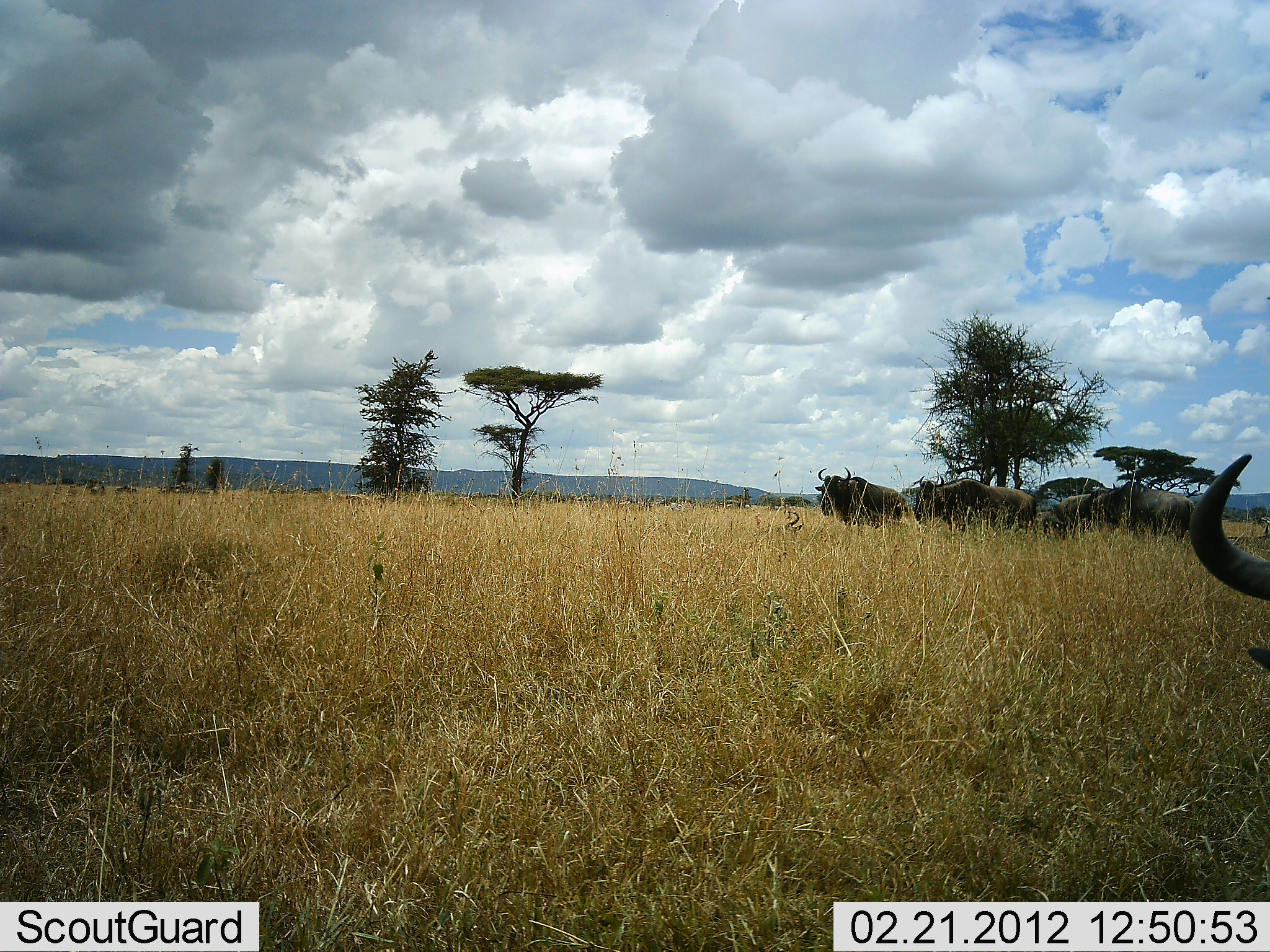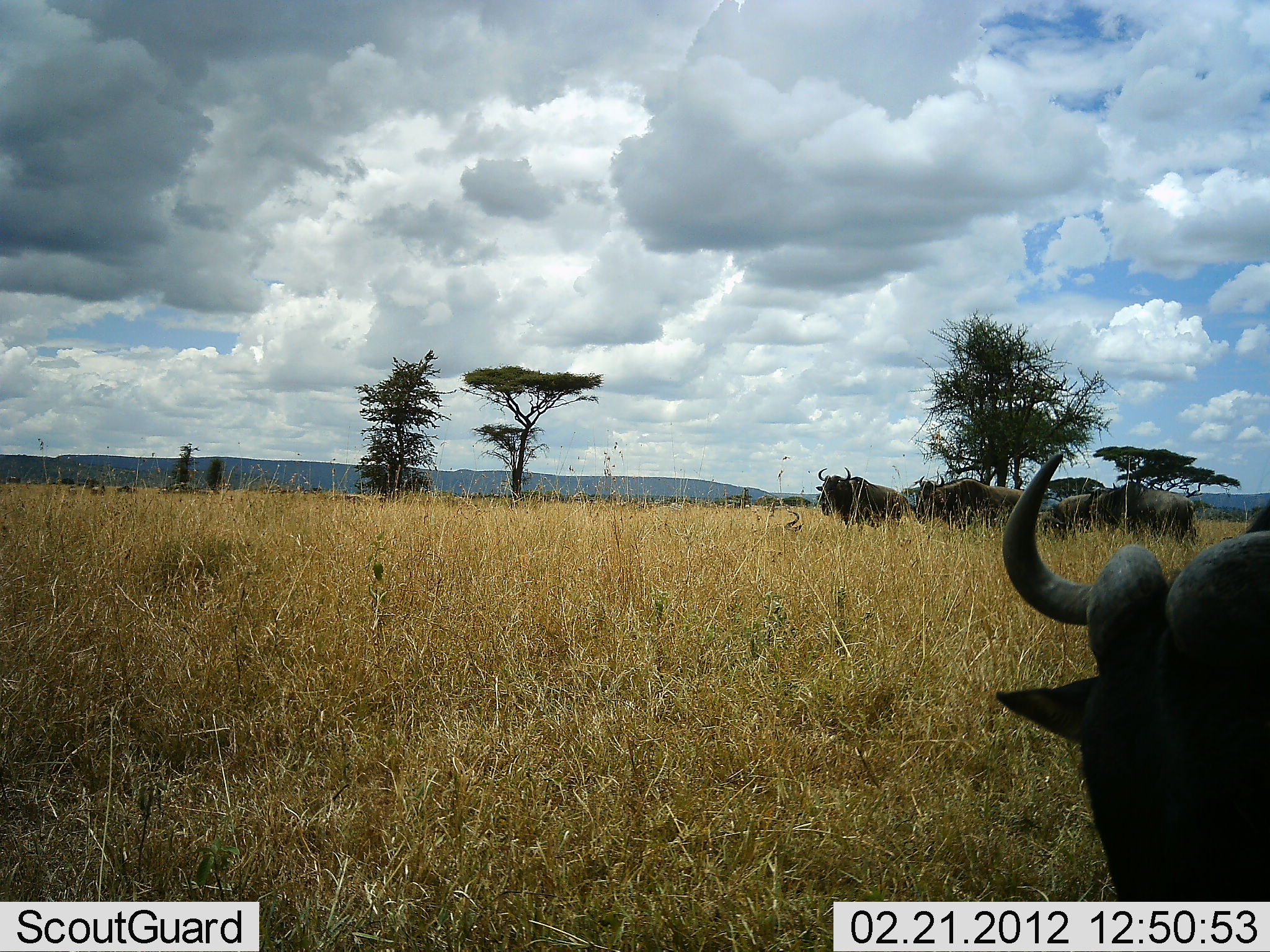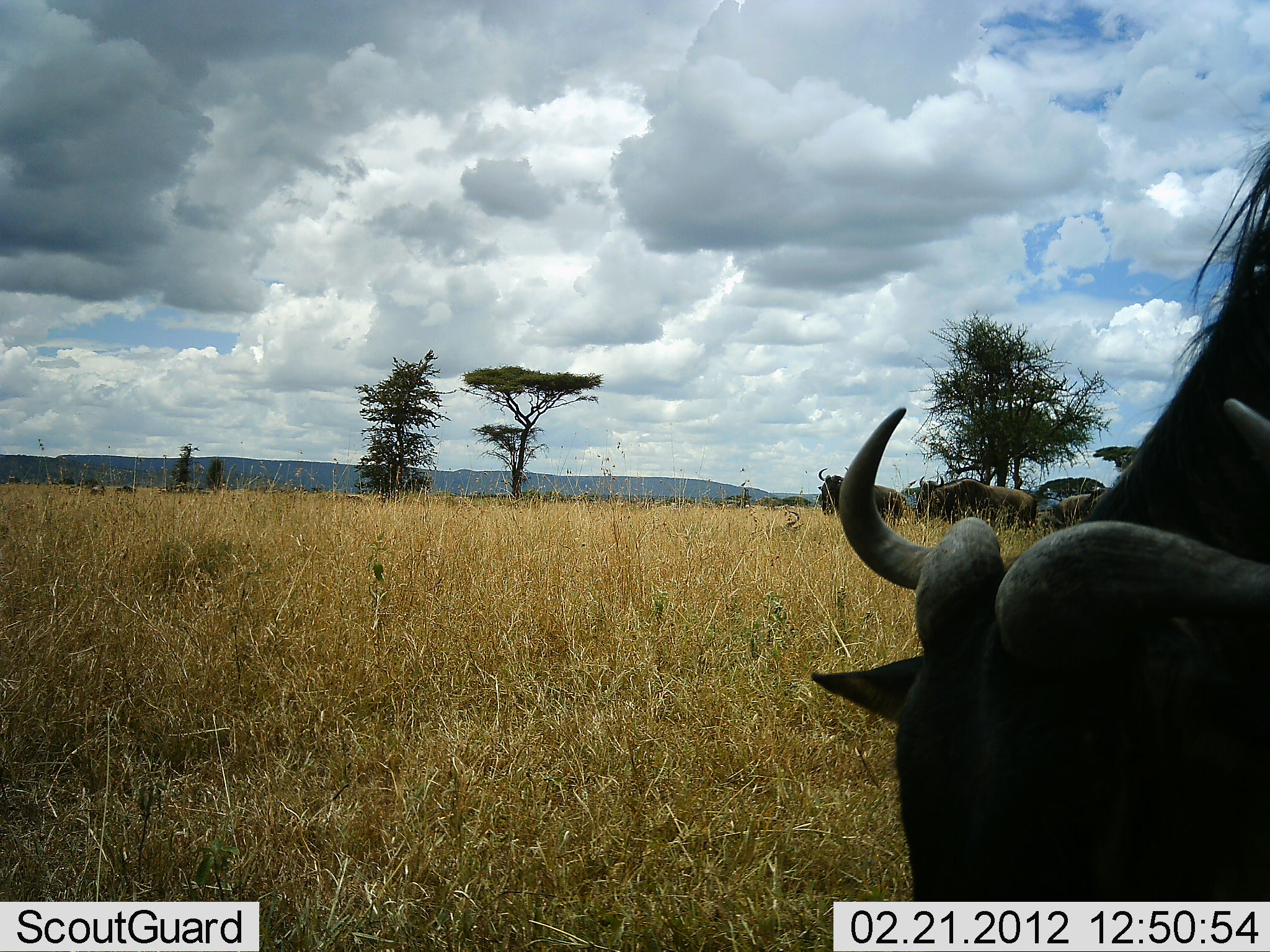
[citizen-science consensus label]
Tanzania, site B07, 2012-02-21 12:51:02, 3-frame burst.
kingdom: Animalia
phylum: Chordata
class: Mammalia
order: Artiodactyla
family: Bovidae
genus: Connochaetes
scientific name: Connochaetes taurinus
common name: blue wildebeest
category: wildebeest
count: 5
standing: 81%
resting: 4%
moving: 50%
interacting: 0%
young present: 0%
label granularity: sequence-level